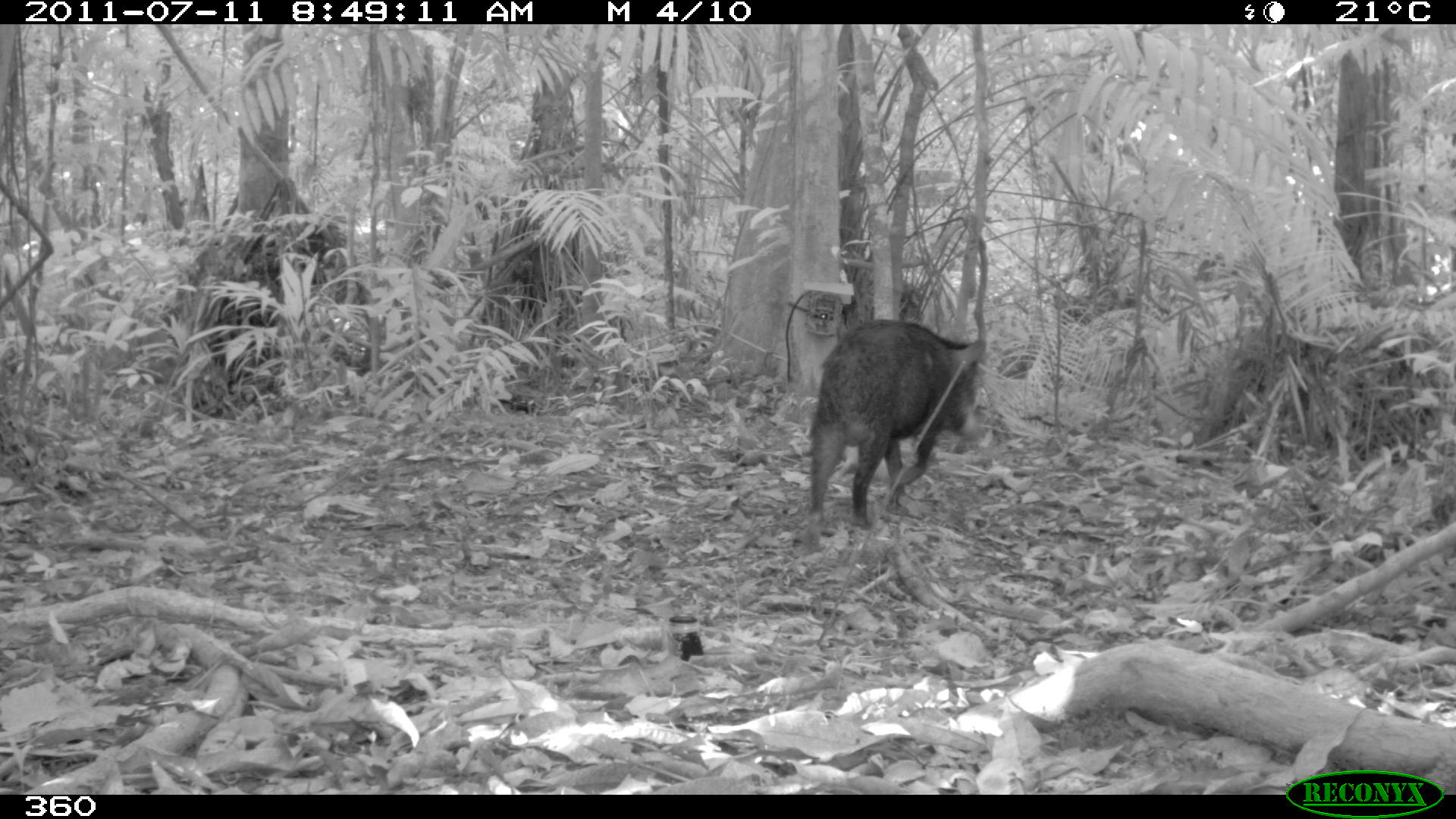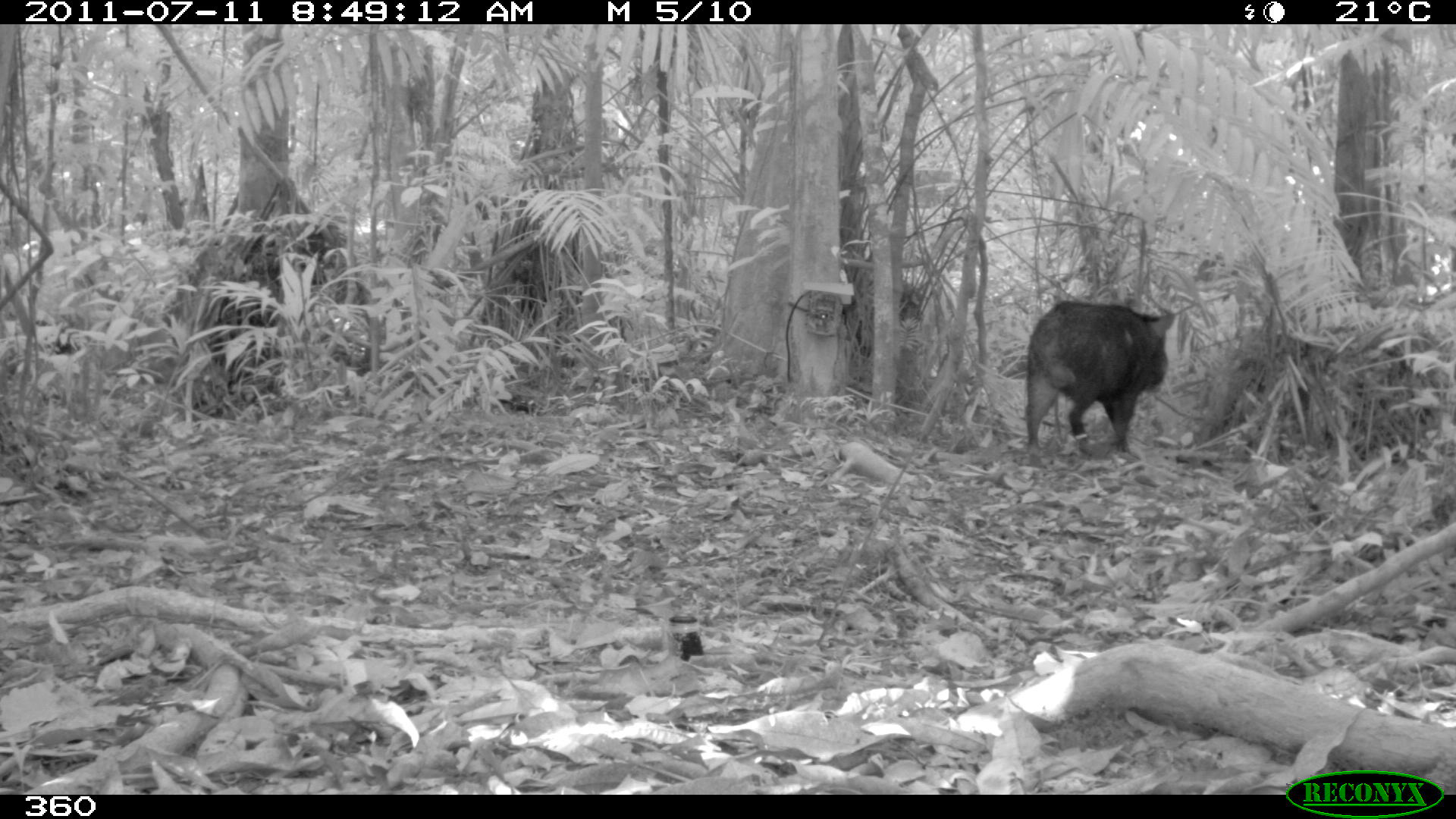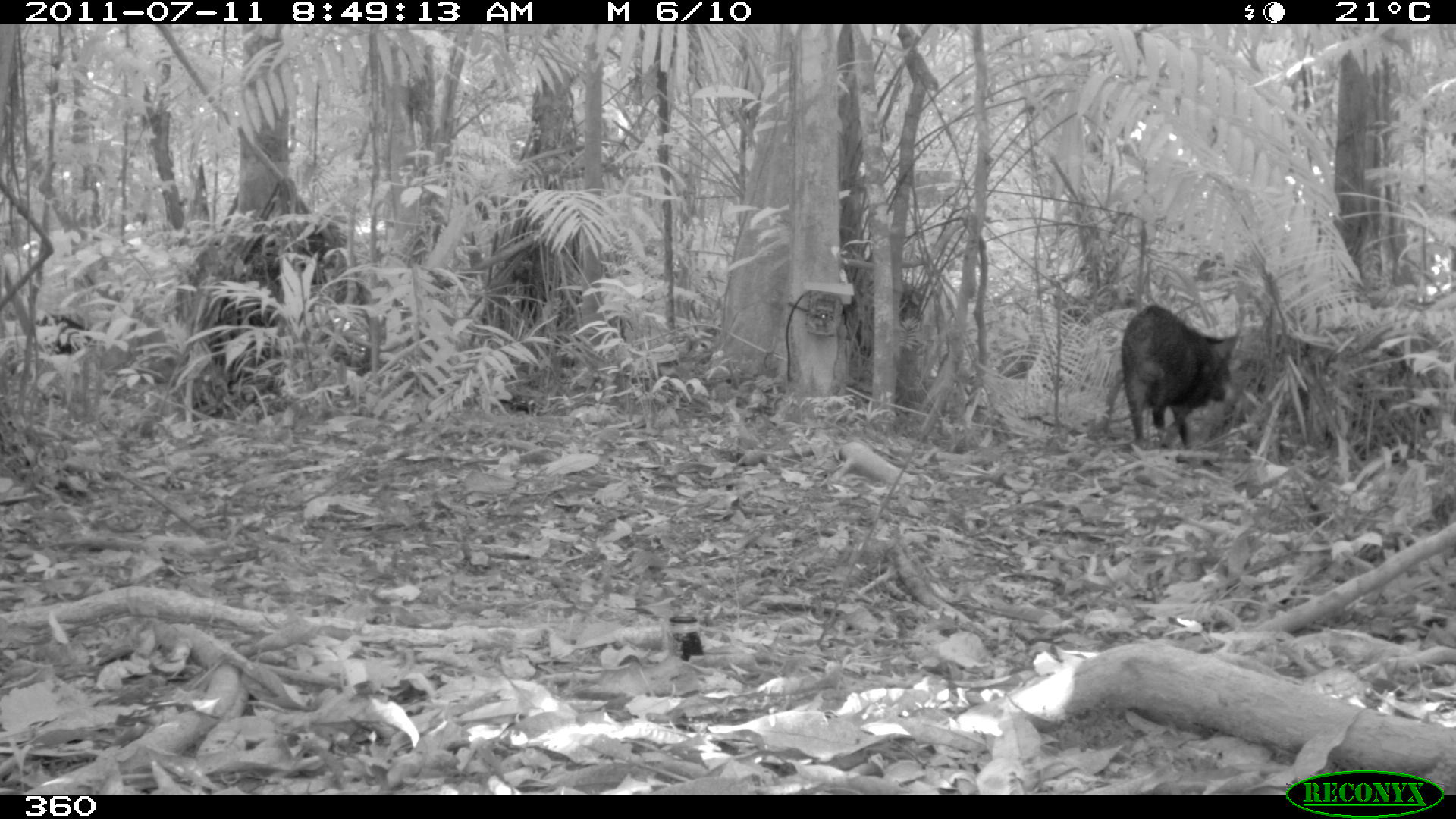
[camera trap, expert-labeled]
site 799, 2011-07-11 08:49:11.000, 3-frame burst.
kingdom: Animalia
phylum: Chordata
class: Mammalia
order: Artiodactyla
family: Tayassuidae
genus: Tayassu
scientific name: Tayassu pecari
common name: white-lipped peccary